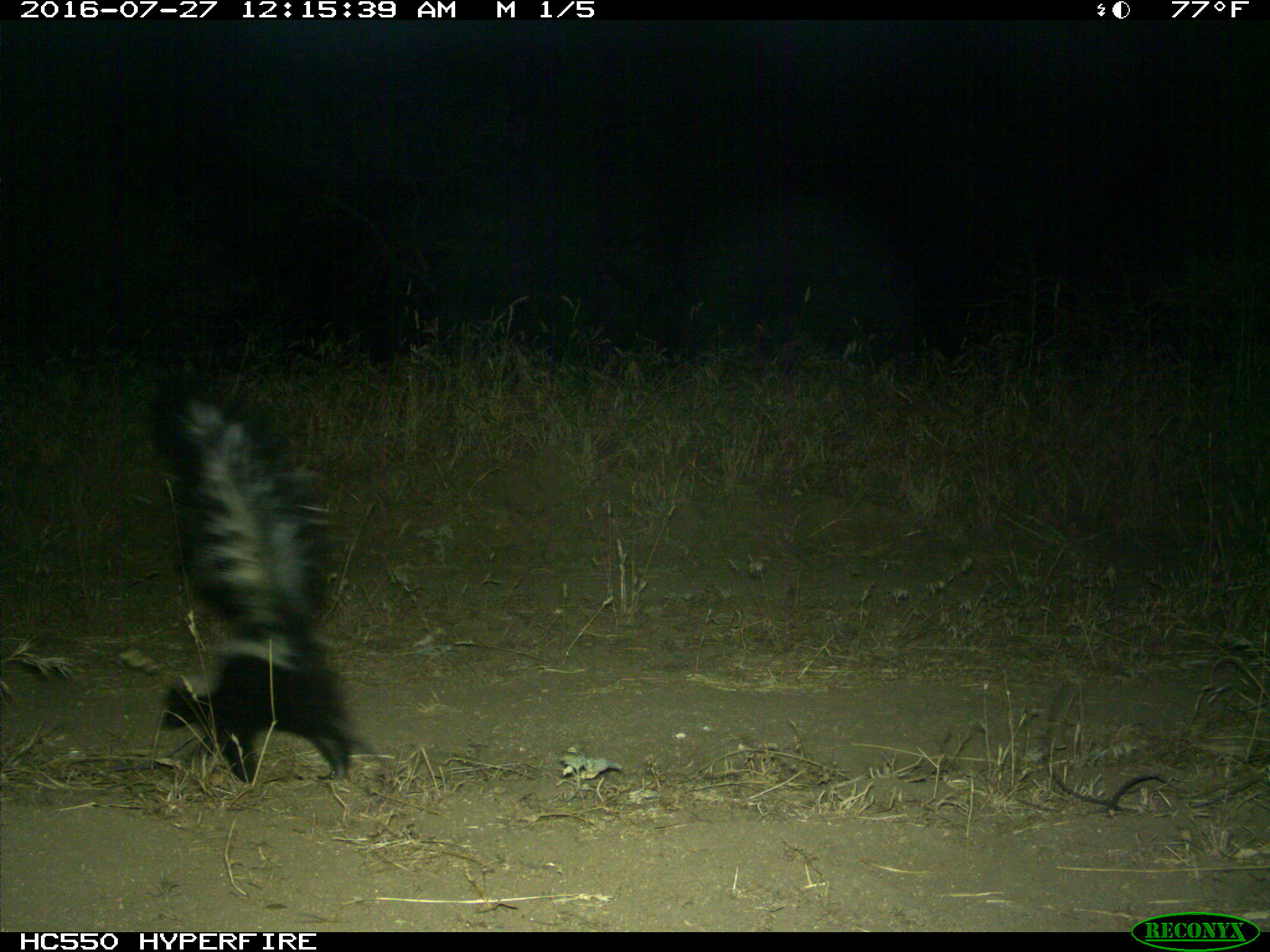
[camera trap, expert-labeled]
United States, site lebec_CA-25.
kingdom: Animalia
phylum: Chordata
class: Mammalia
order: Carnivora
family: Mephitidae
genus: Mephitis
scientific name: Mephitis mephitis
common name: striped skunk